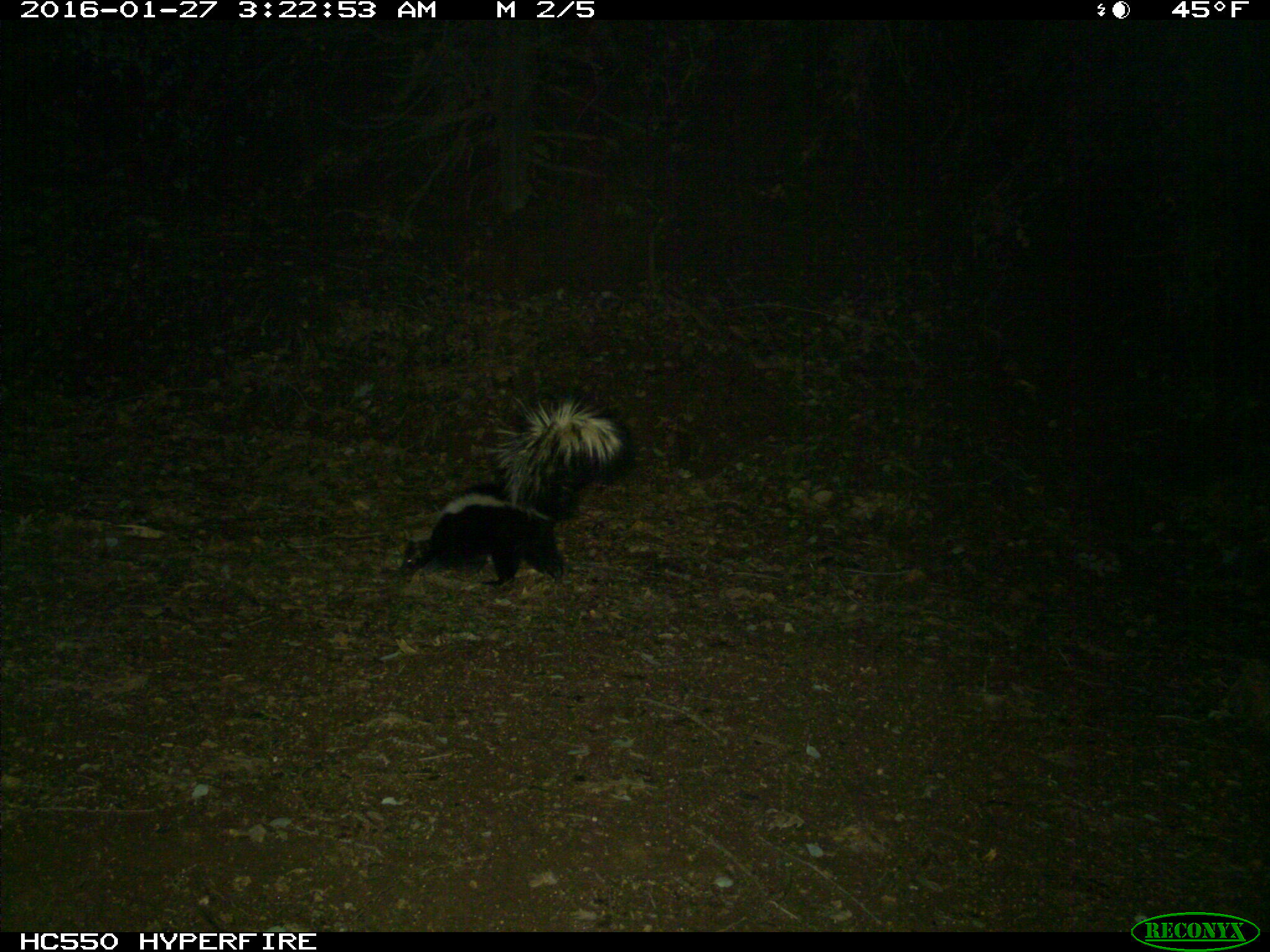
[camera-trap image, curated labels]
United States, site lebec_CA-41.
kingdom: Animalia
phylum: Chordata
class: Mammalia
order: Carnivora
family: Mephitidae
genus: Mephitis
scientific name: Mephitis mephitis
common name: striped skunk